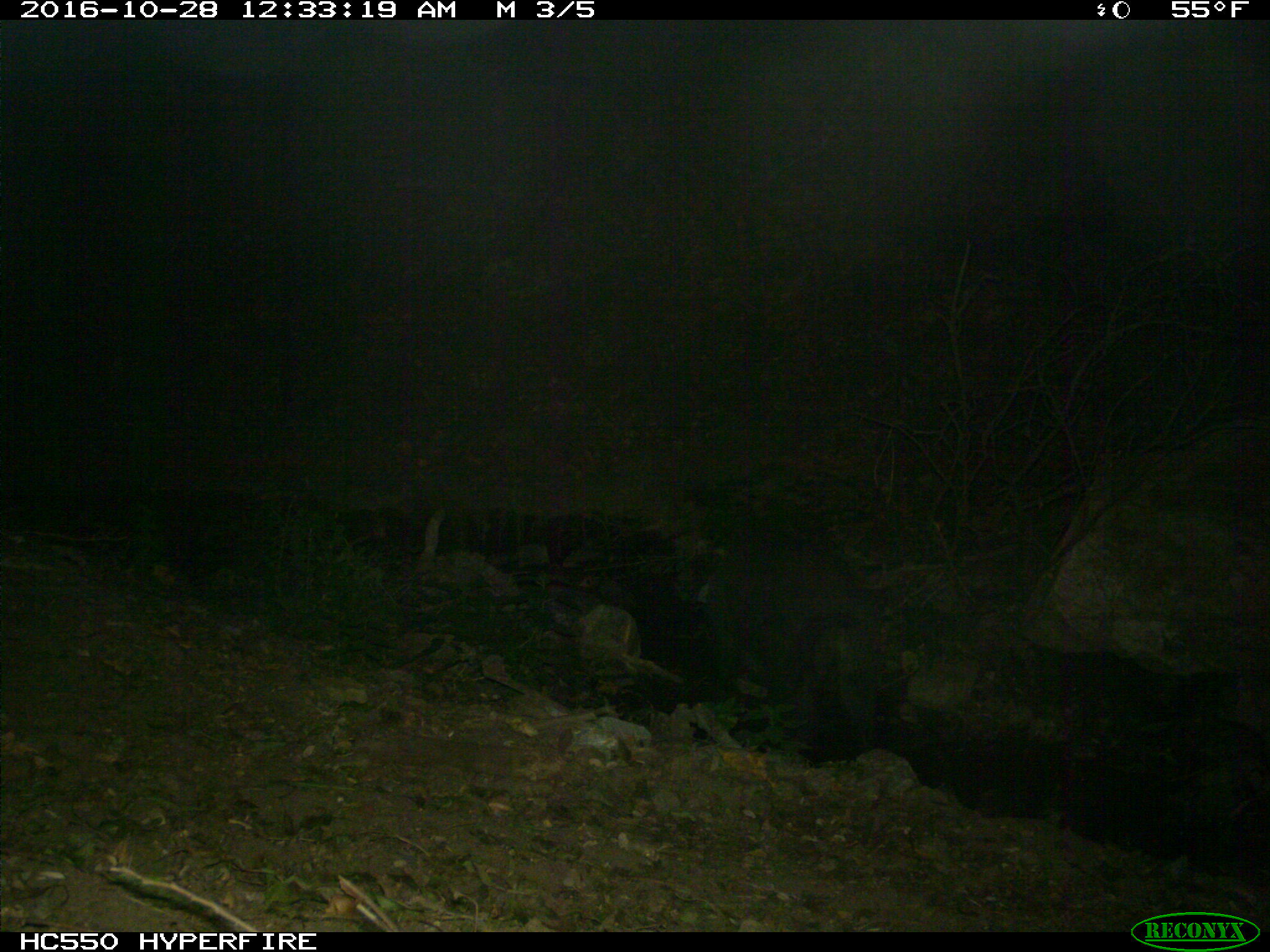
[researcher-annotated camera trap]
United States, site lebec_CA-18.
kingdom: Animalia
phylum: Chordata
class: Mammalia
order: Artiodactyla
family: Suidae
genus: Sus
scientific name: Sus scrofa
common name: wild boar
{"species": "Sus scrofa (wild boar)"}